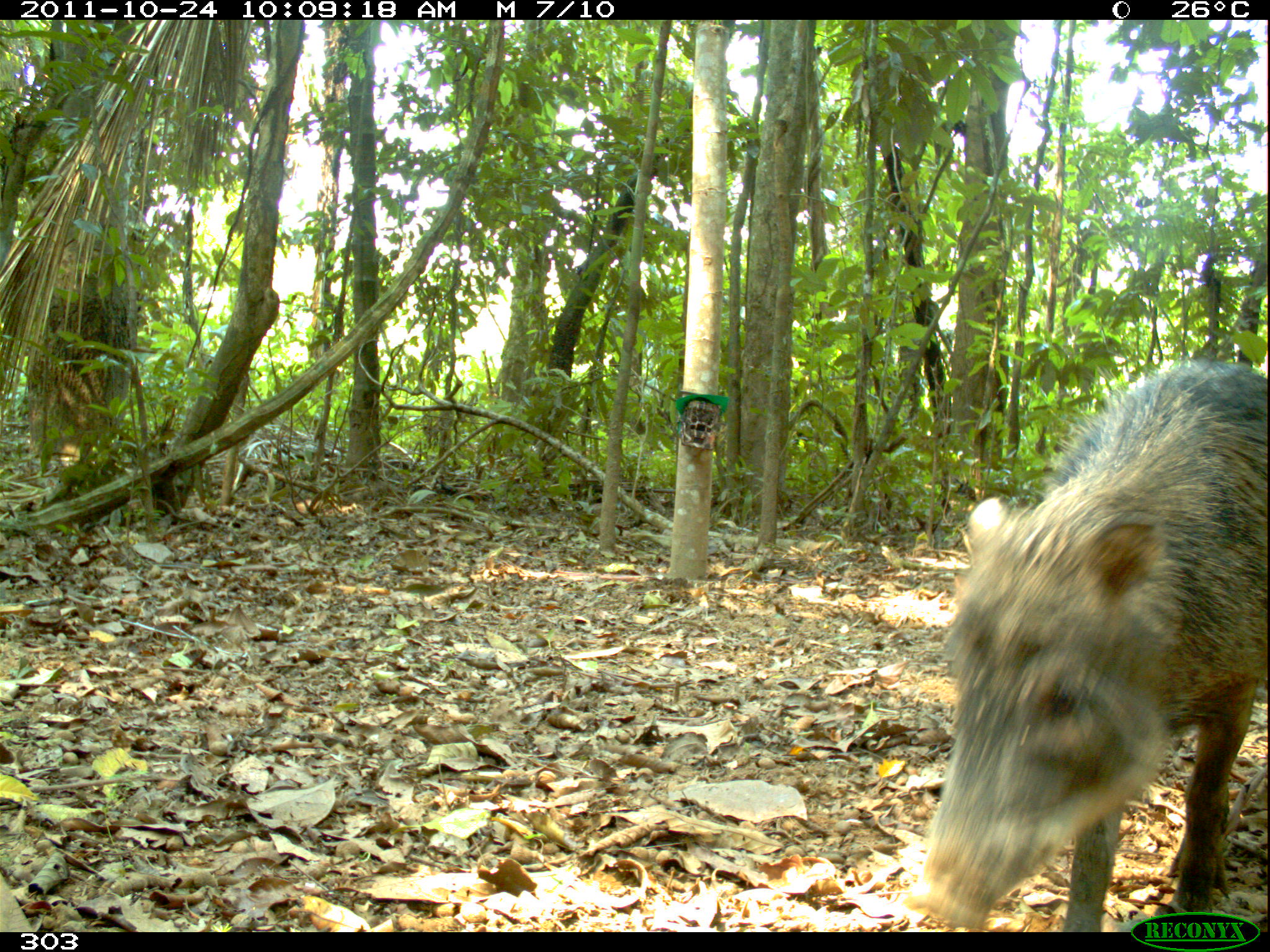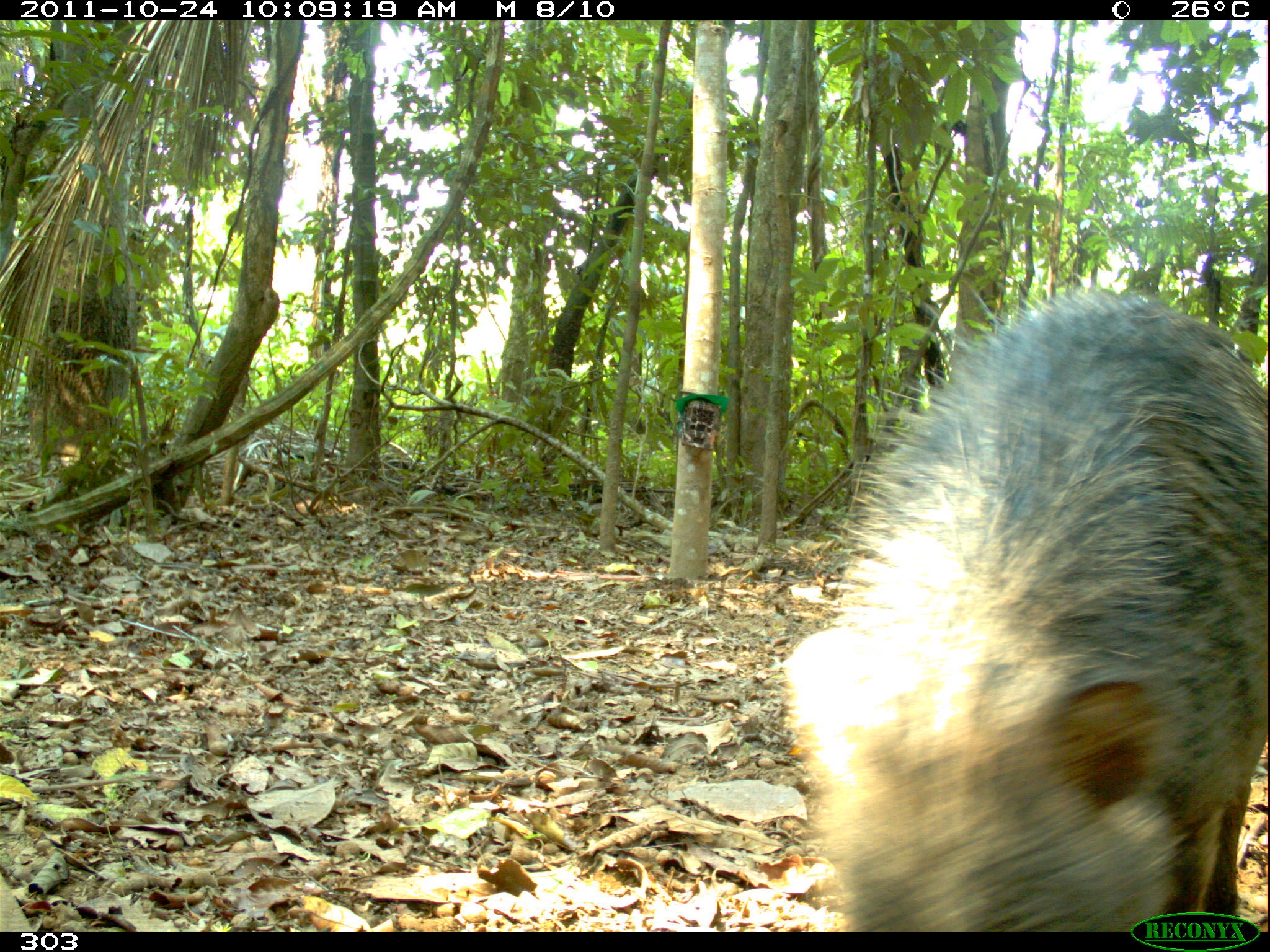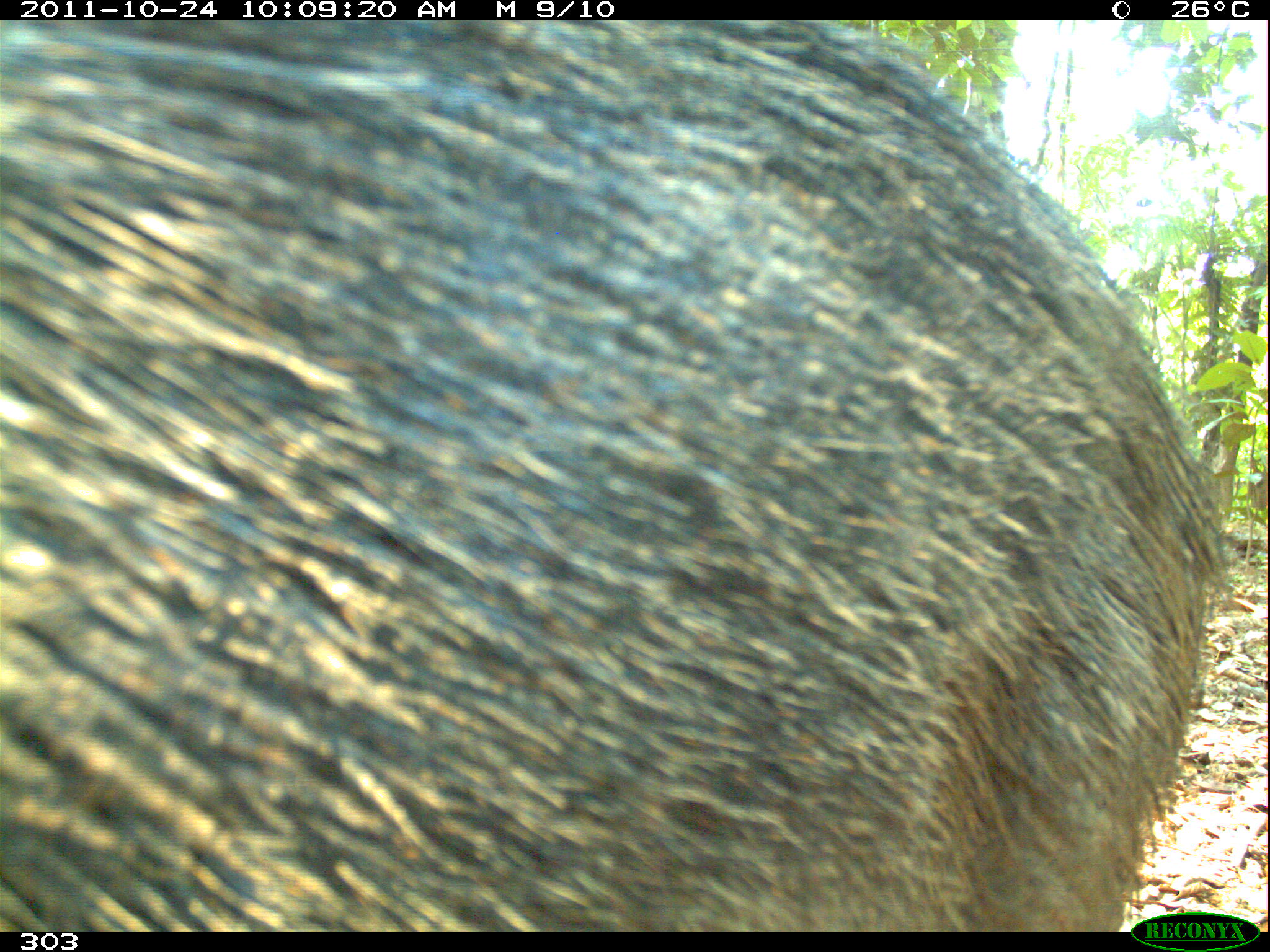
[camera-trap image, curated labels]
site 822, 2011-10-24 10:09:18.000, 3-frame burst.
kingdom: Animalia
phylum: Chordata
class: Mammalia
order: Artiodactyla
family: Tayassuidae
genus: Tayassu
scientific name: Tayassu pecari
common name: white-lipped peccary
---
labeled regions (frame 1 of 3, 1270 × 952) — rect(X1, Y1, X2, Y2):
tayassu pecari: rect(900, 352, 1270, 932)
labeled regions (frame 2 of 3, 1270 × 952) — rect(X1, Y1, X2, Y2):
tayassu pecari: rect(788, 285, 1268, 931)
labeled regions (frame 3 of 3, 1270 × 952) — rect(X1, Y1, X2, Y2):
tayassu pecari: rect(0, 19, 1219, 932)